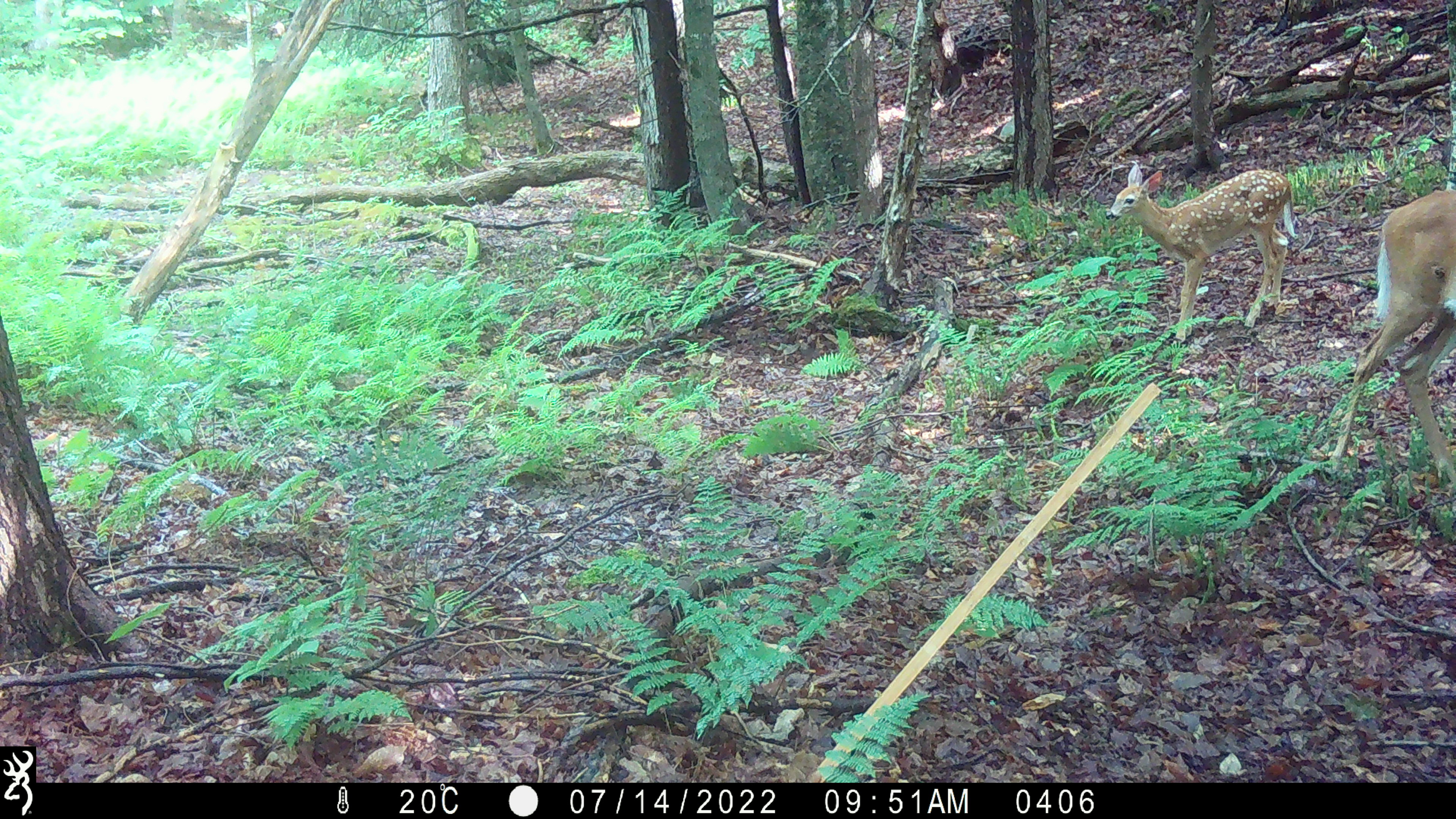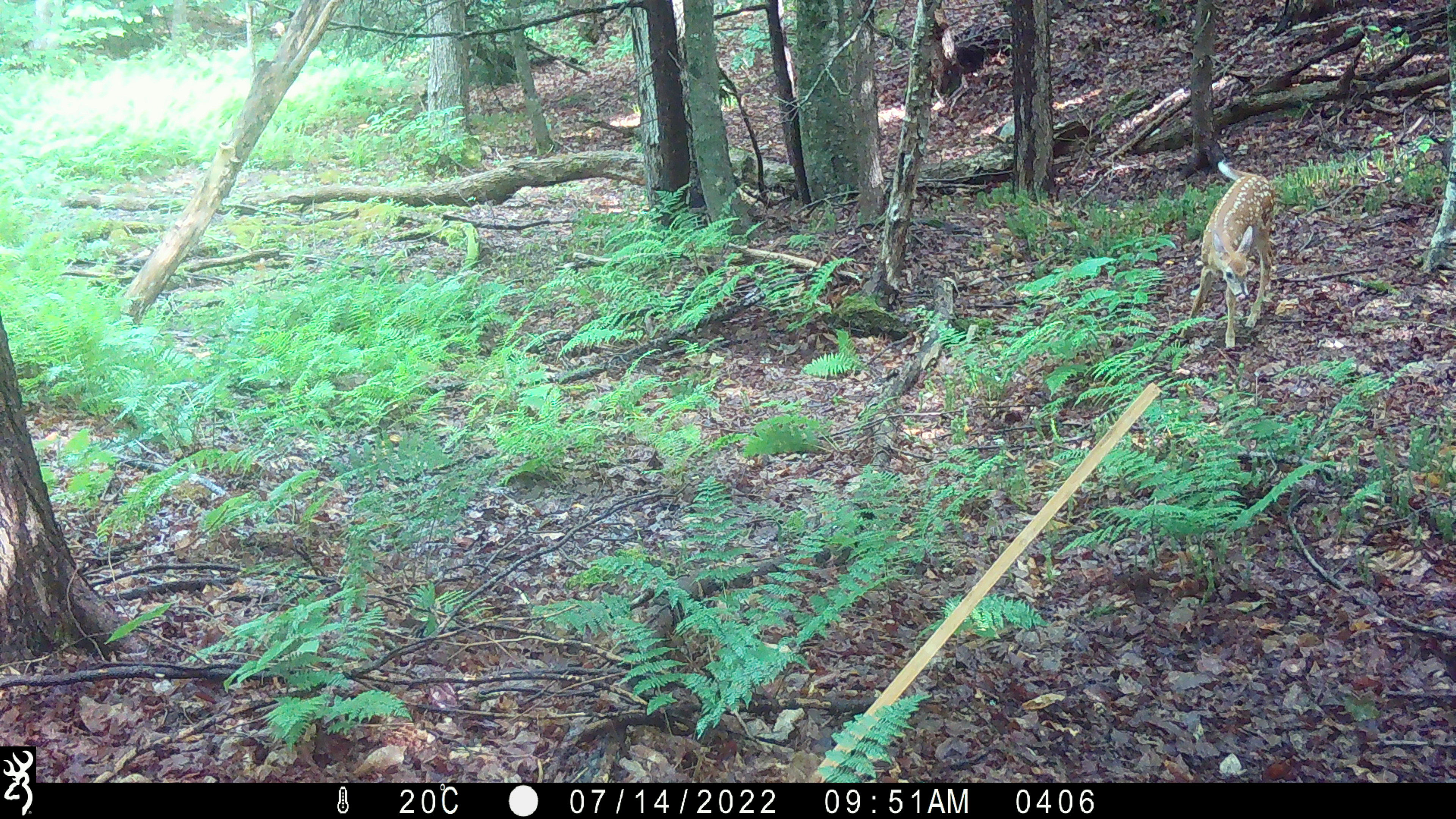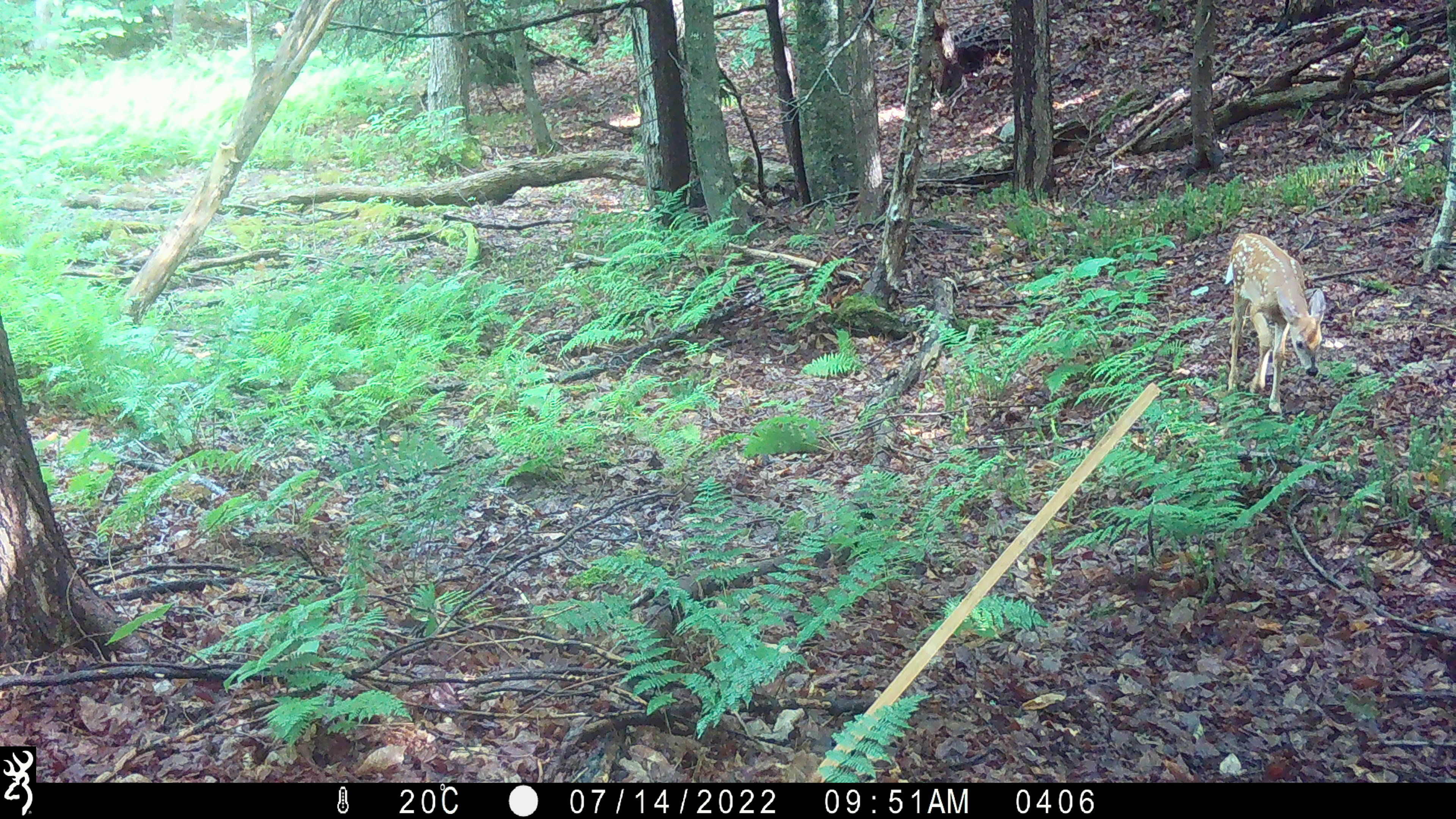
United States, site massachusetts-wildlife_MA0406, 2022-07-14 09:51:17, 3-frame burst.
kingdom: Animalia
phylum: Chordata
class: Mammalia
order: Artiodactyla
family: Cervidae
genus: Odocoileus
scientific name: Odocoileus virginianus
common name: white-tailed deer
White-tailed deer (Odocoileus virginianus).